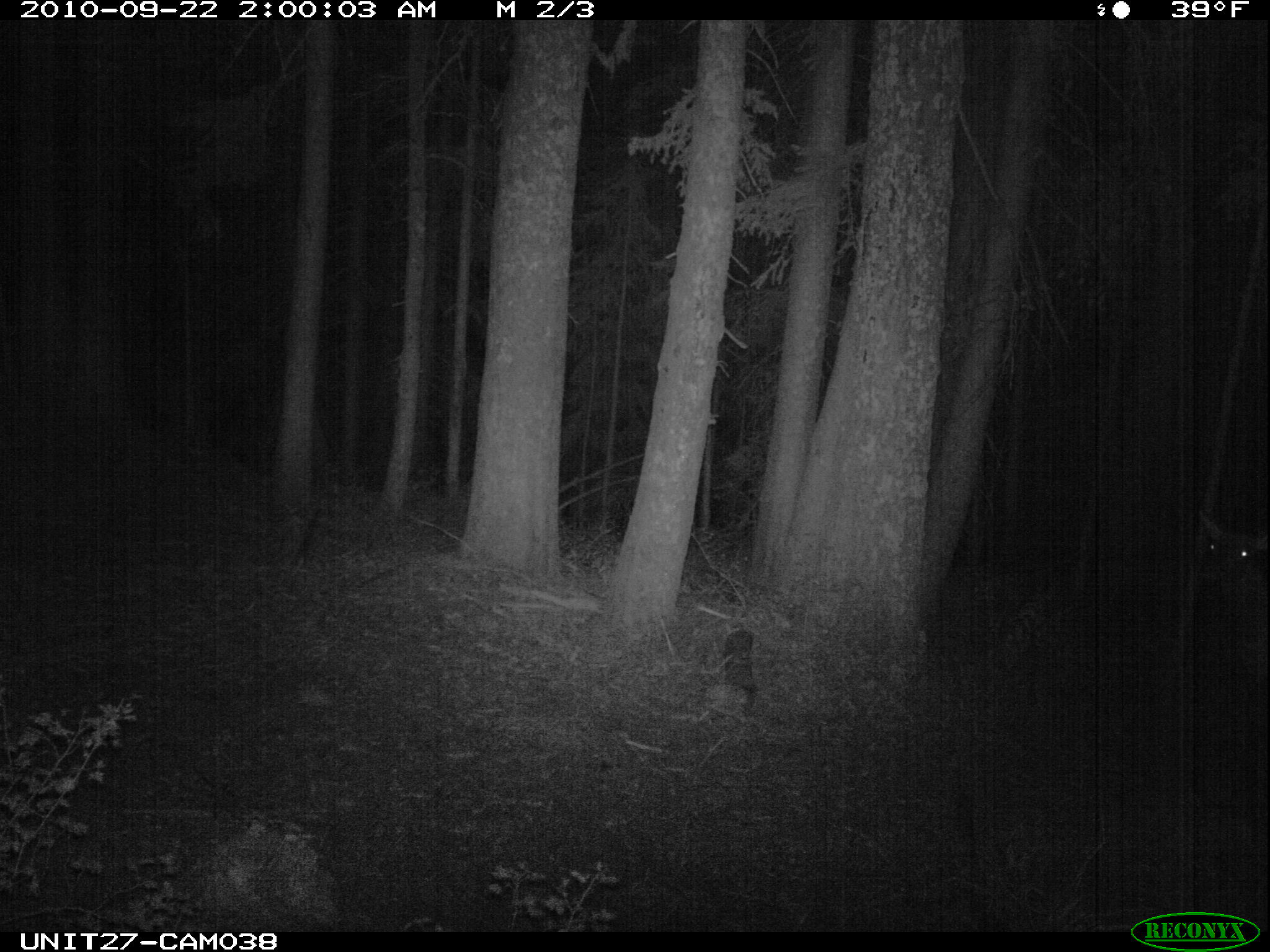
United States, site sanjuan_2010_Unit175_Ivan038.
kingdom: Animalia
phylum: Chordata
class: Mammalia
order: Artiodactyla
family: Cervidae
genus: Cervus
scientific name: Cervus elaphus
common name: red deer